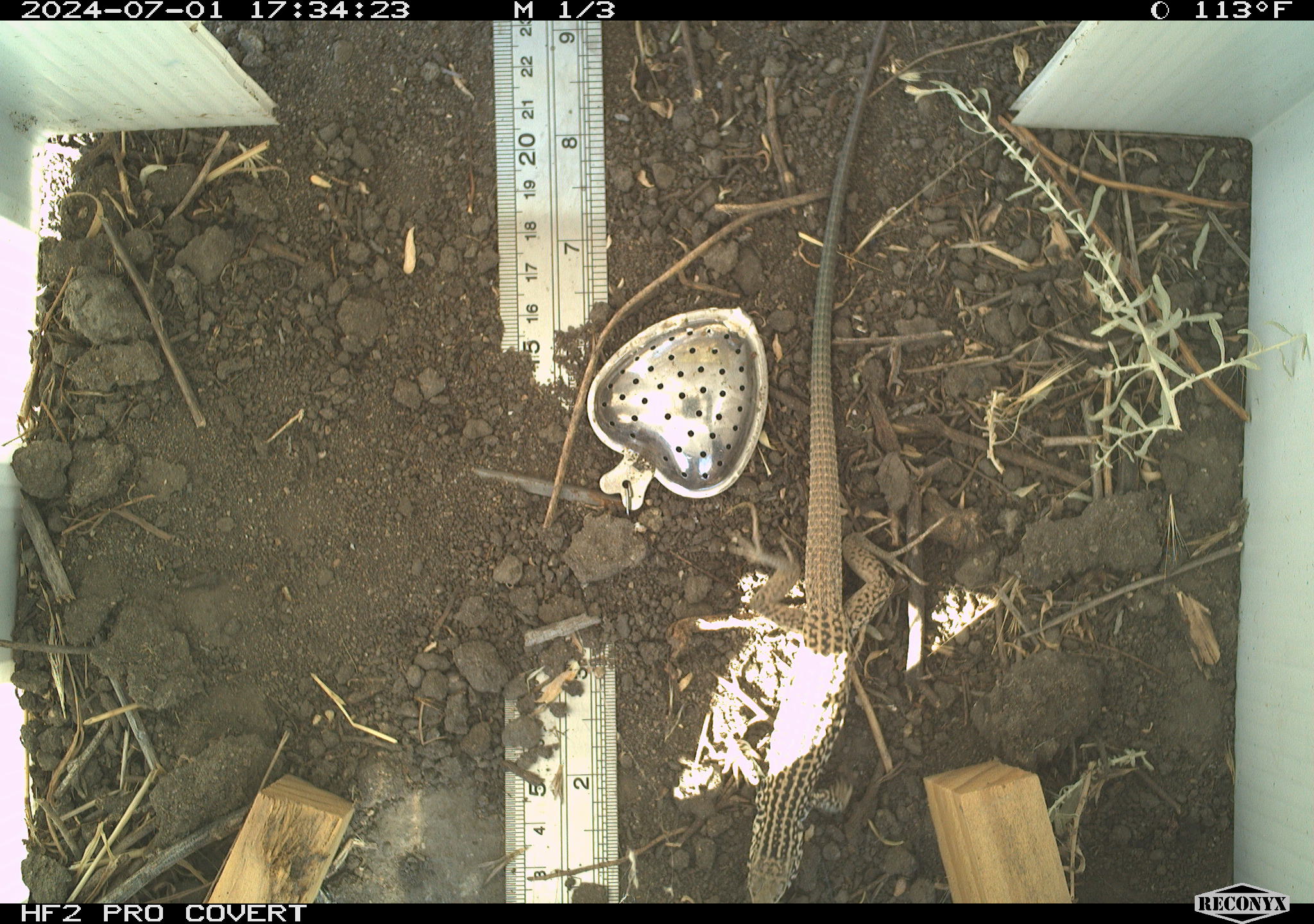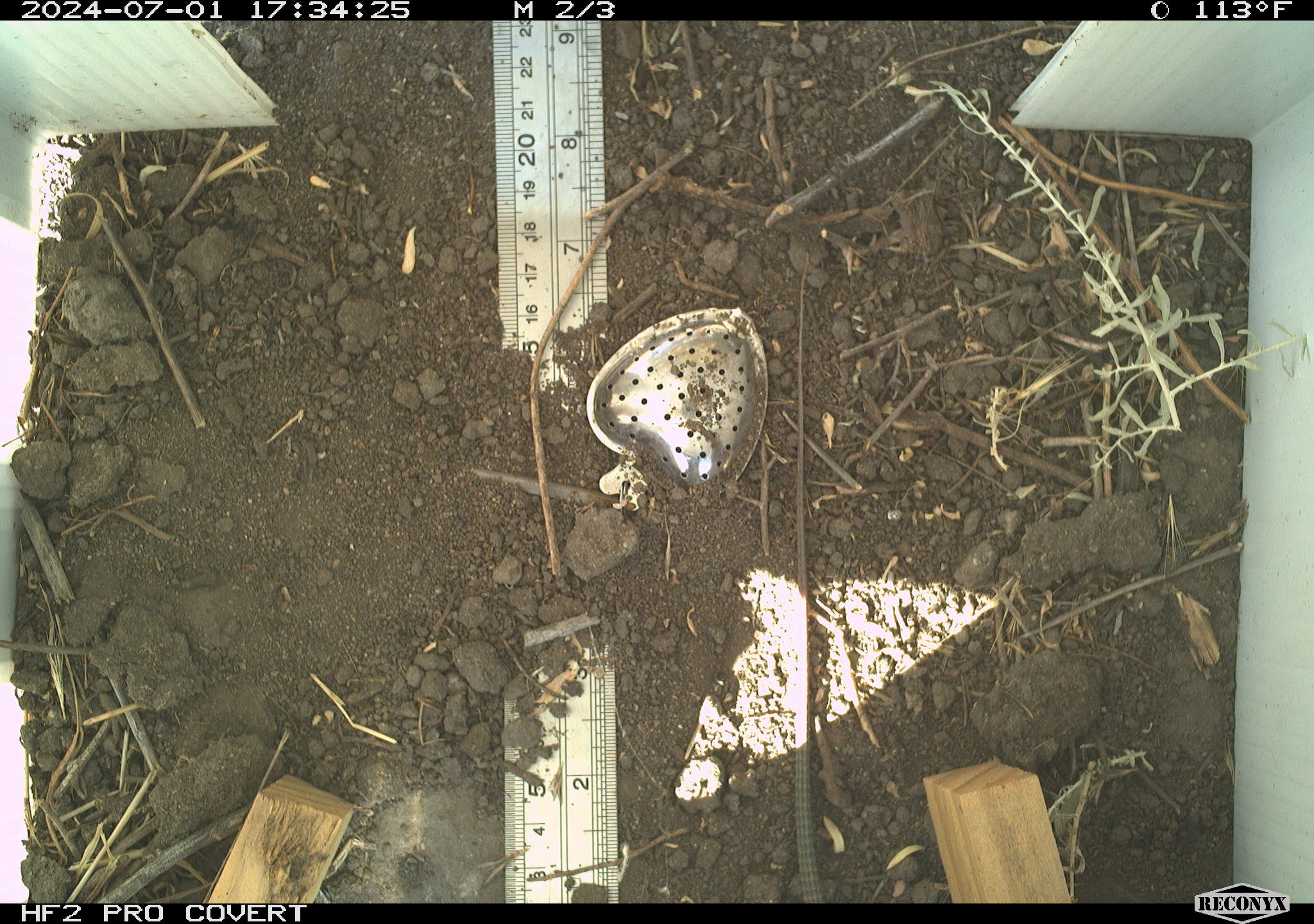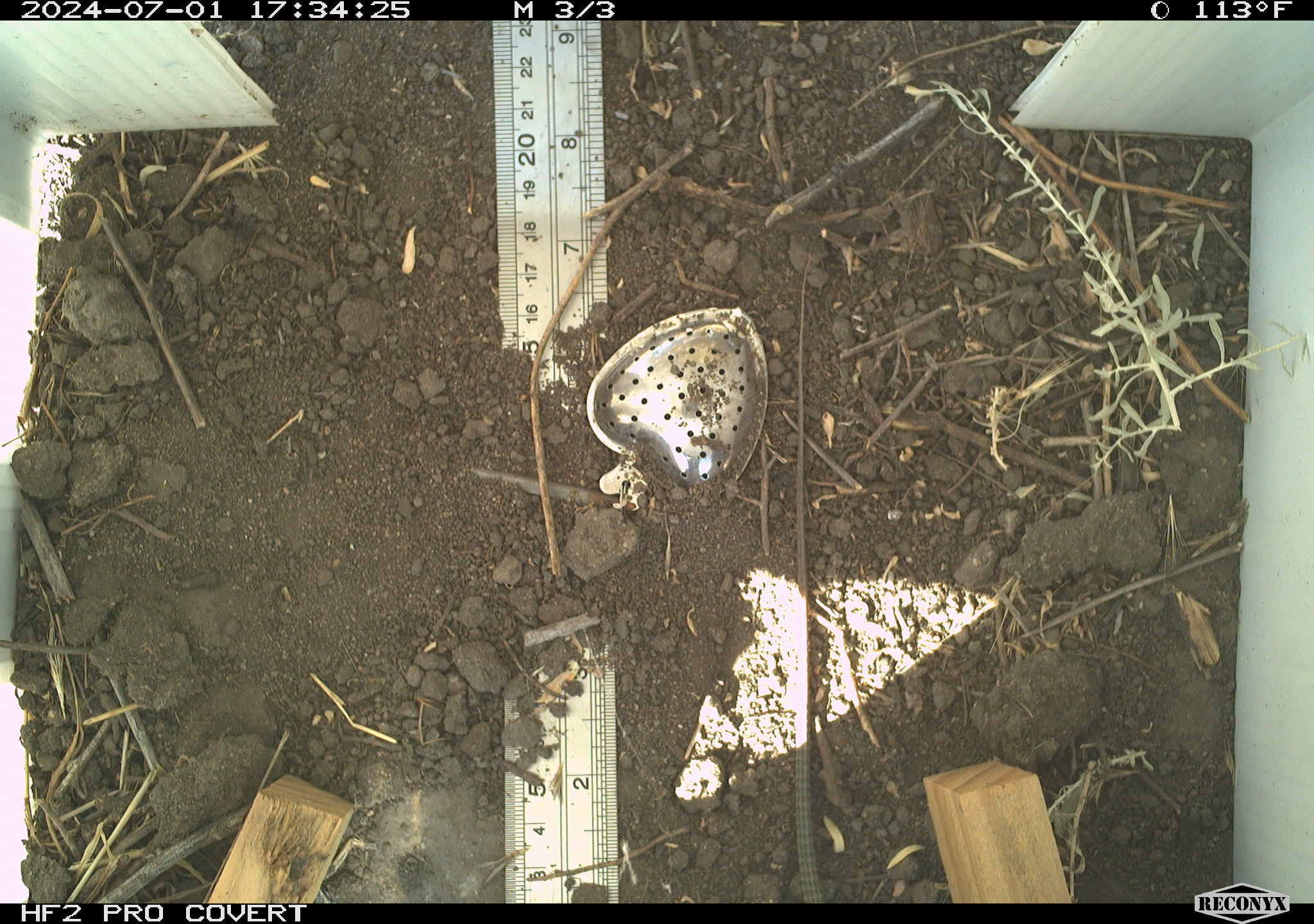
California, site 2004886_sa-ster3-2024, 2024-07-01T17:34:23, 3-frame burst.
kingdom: Animalia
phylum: Chordata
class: Reptilia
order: Squamata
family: Teiidae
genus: Aspidoscelis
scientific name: Aspidoscelis tigris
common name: western whiptail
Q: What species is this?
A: Western whiptail (Aspidoscelis tigris).